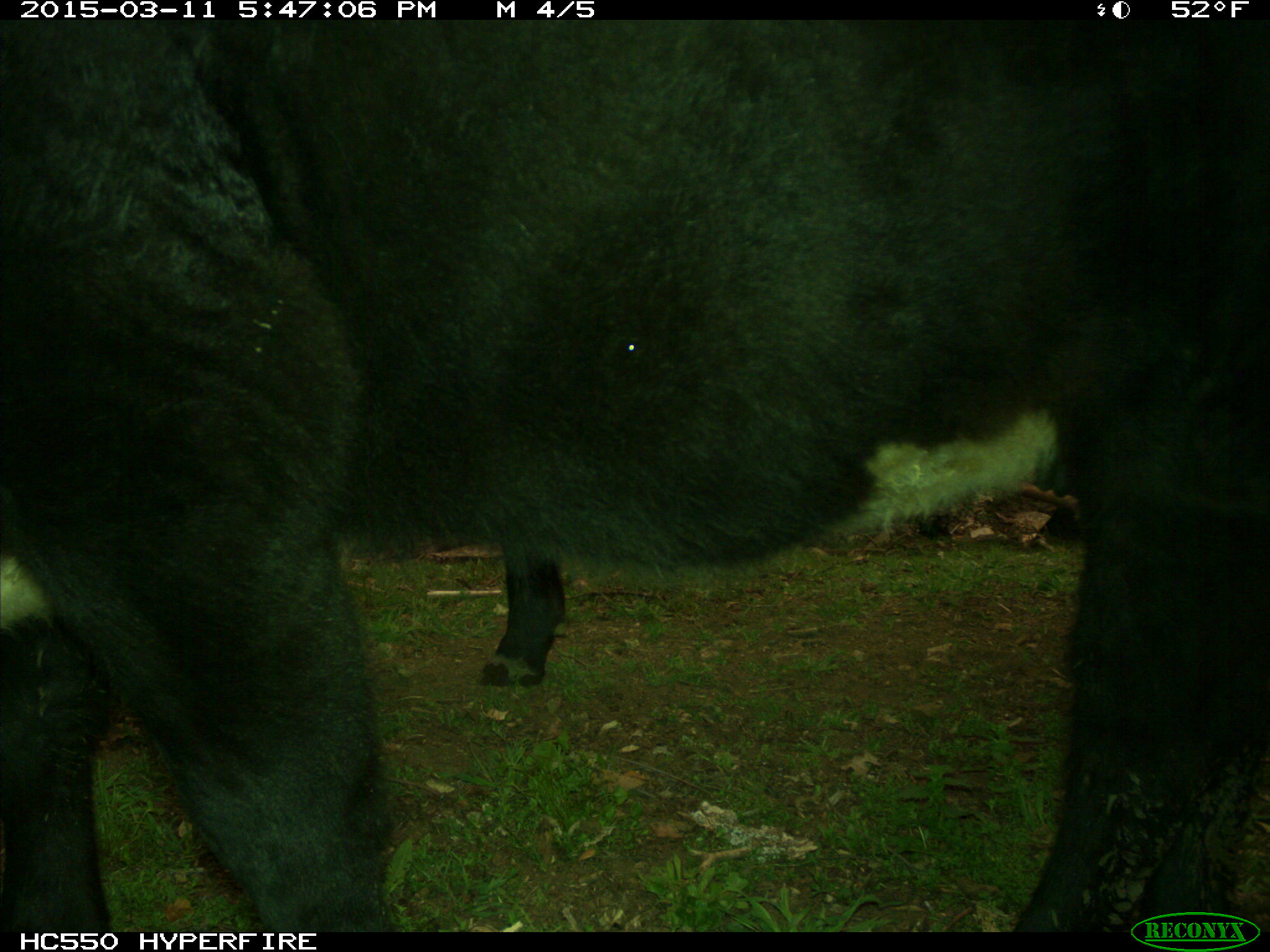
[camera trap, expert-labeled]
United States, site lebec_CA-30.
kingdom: Animalia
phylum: Chordata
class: Mammalia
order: Artiodactyla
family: Bovidae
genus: Bos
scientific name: Bos taurus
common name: domestic cow